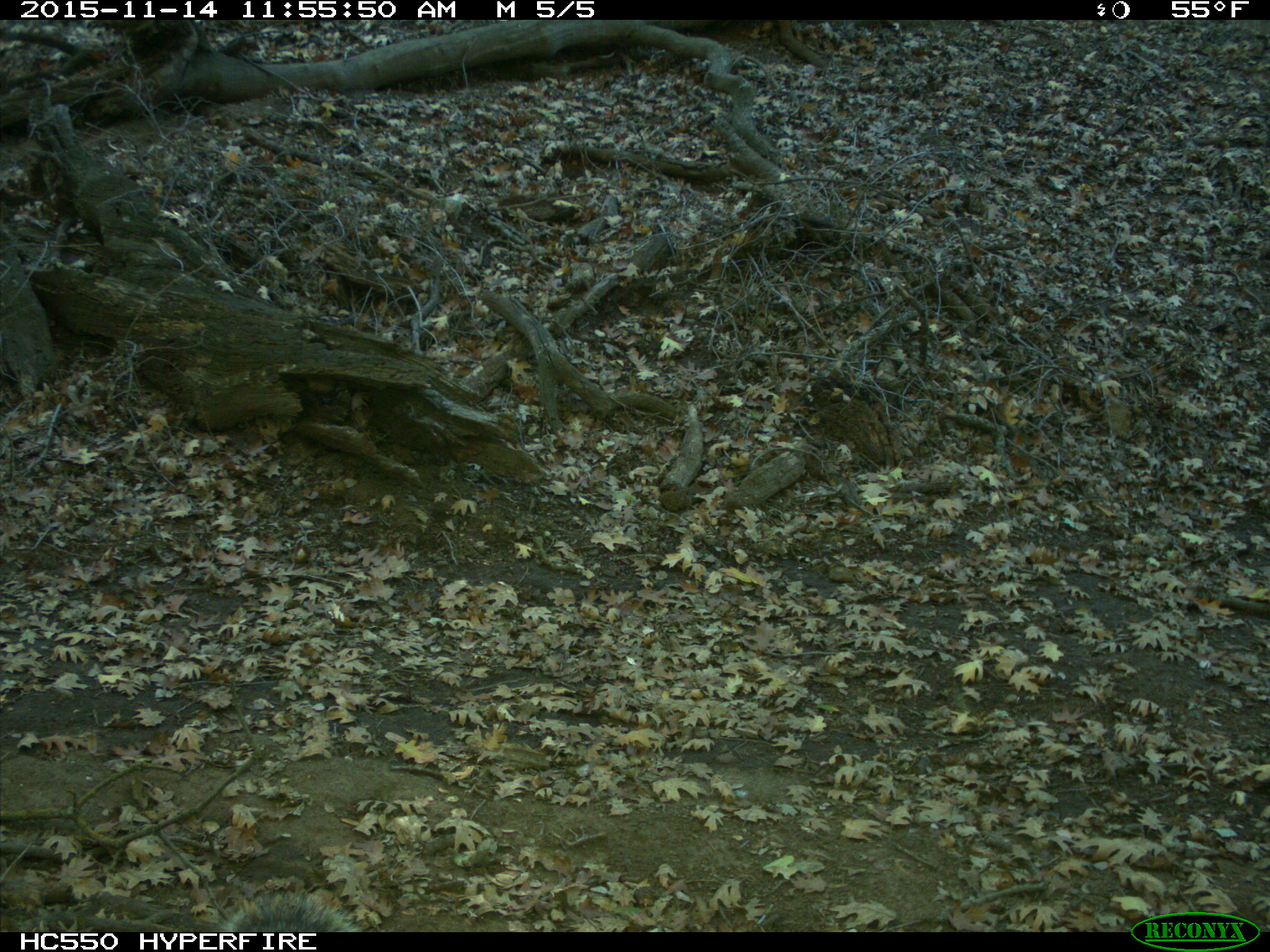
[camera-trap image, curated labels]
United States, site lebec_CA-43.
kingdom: Animalia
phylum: Chordata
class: Mammalia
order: Rodentia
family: Sciuridae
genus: Sciurus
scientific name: Sciurus carolinensis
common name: eastern gray squirrel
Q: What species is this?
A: Sciurus carolinensis (eastern gray squirrel).